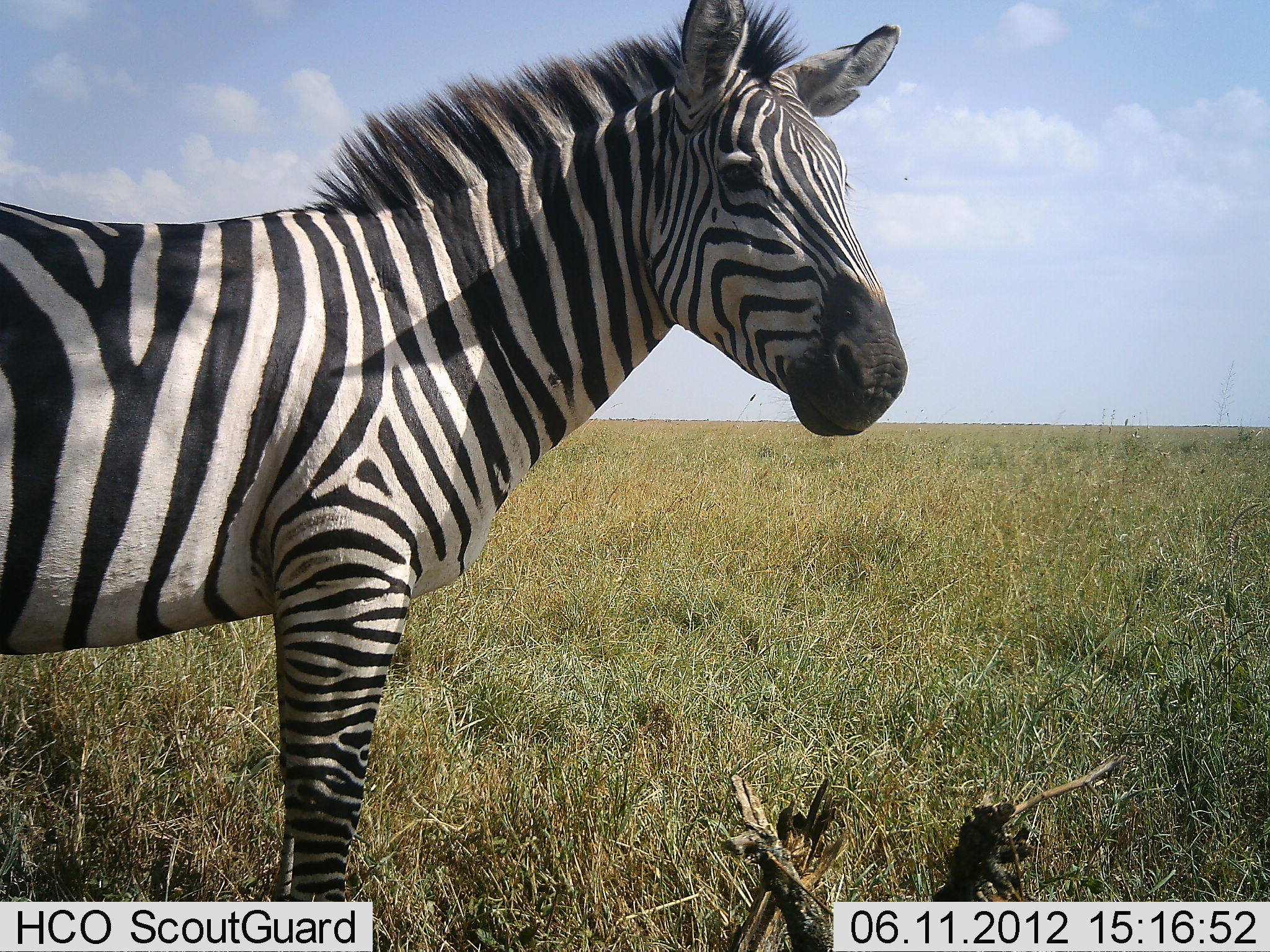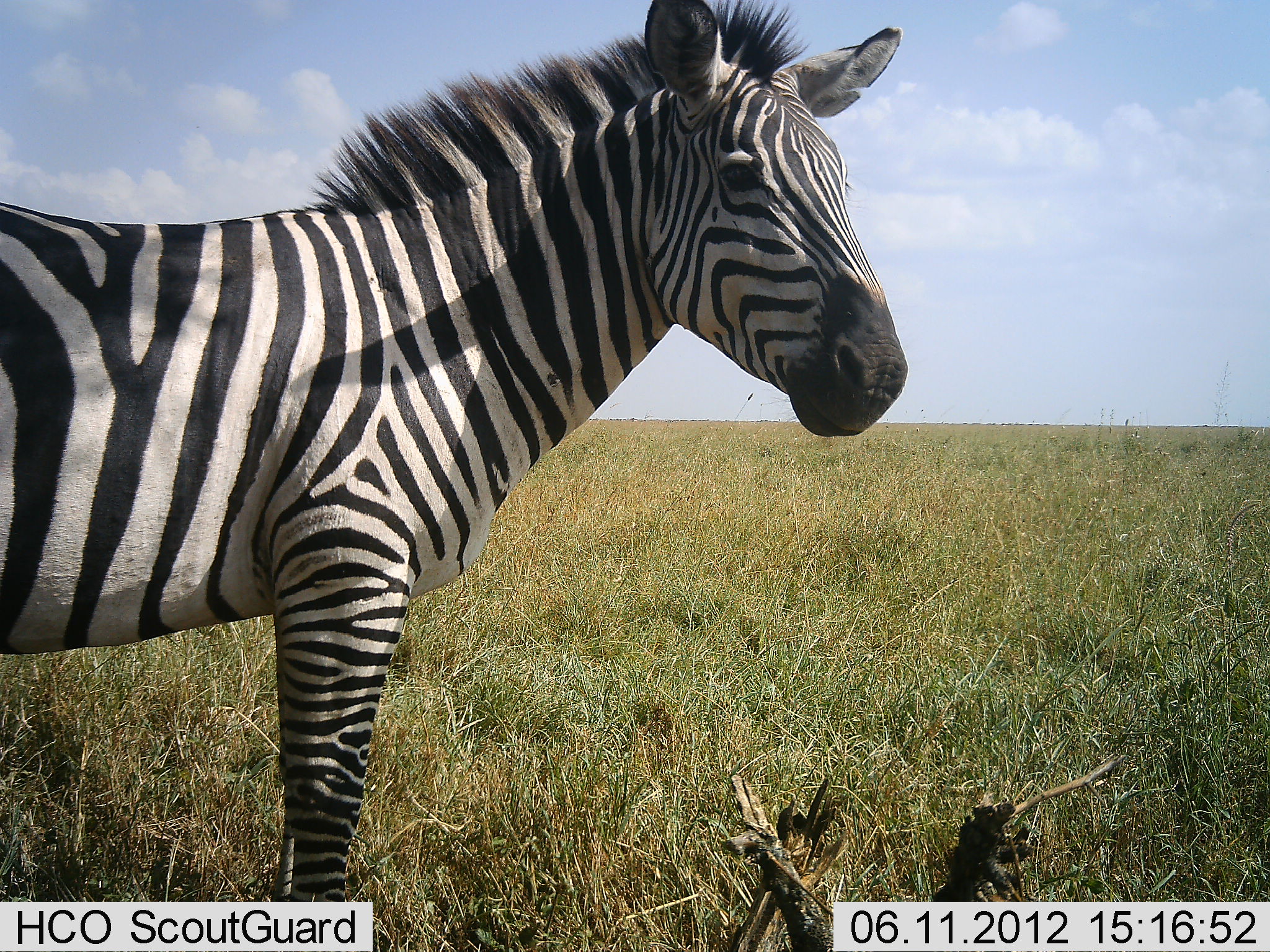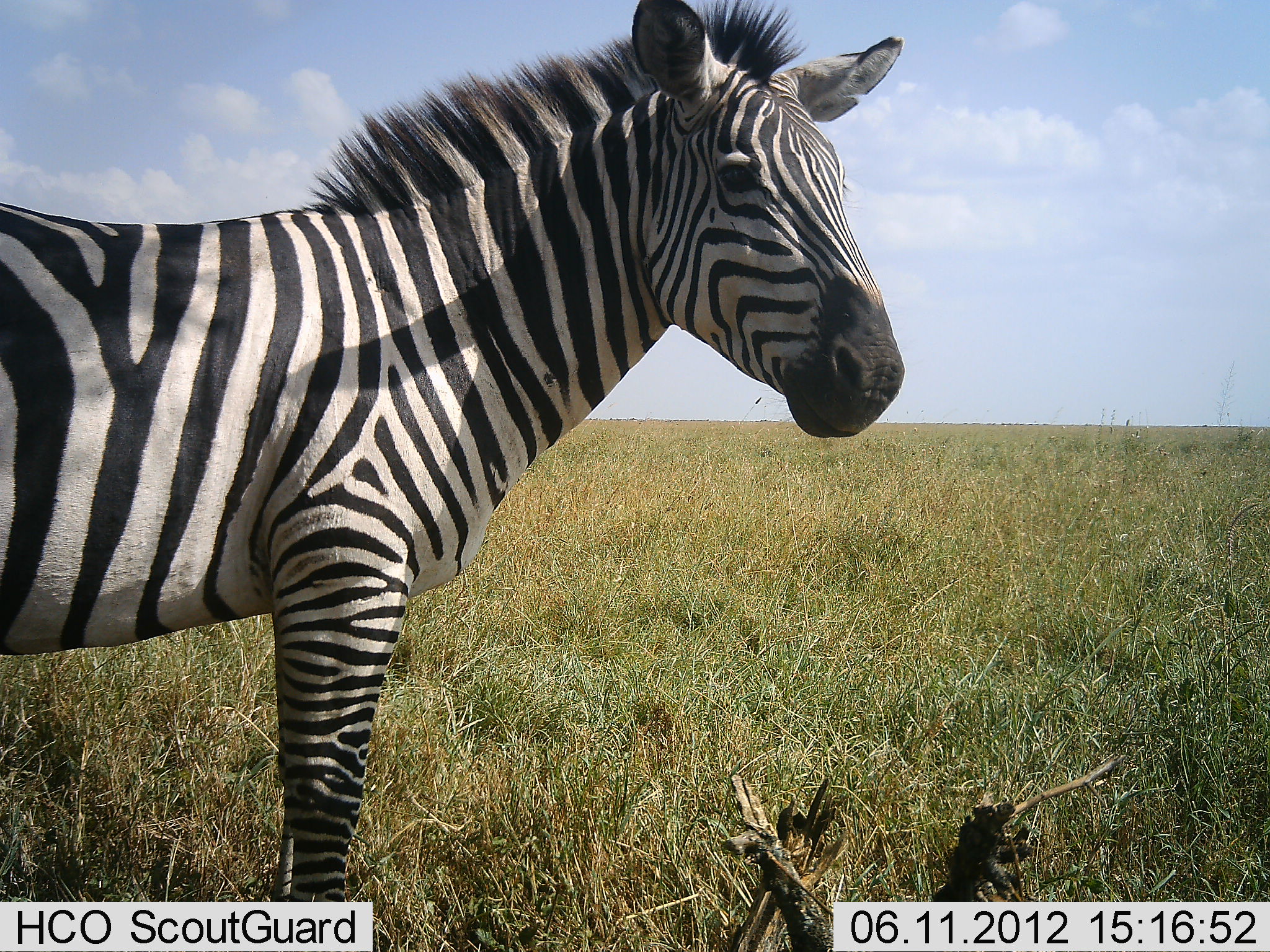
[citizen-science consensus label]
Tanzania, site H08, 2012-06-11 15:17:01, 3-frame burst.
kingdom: Animalia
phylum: Chordata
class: Mammalia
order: Perissodactyla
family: Equidae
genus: Equus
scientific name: Equus quagga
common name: plains zebra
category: zebra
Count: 1.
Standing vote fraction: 100%.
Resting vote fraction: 0%.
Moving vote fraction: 0%.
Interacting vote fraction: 0%.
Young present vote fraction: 10%.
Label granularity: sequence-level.